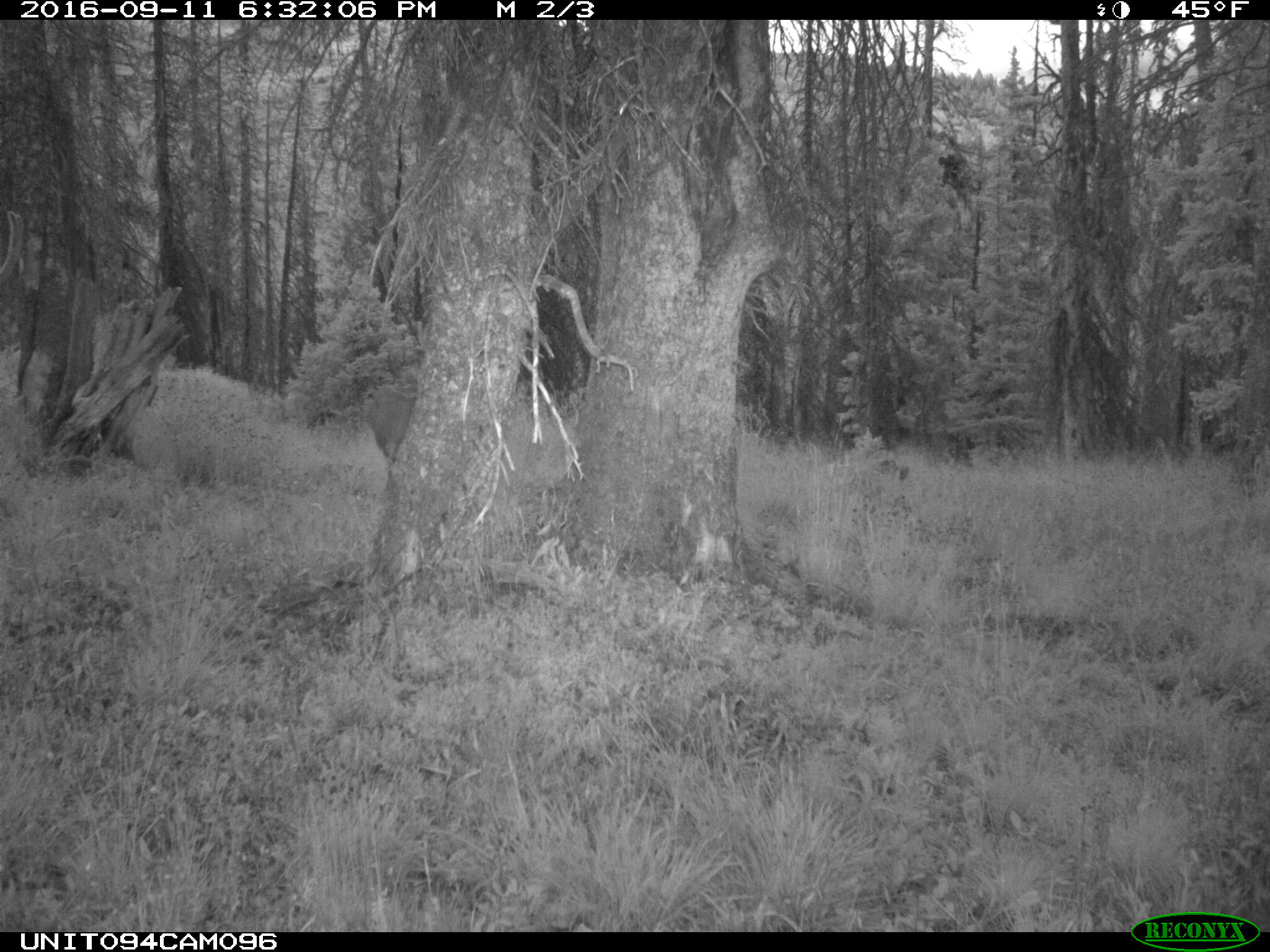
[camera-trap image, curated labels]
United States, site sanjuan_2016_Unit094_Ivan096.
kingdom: Animalia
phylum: Chordata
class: Mammalia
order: Artiodactyla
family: Cervidae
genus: Odocoileus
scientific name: Odocoileus hemionus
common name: mule deer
Odocoileus hemionus (mule deer).